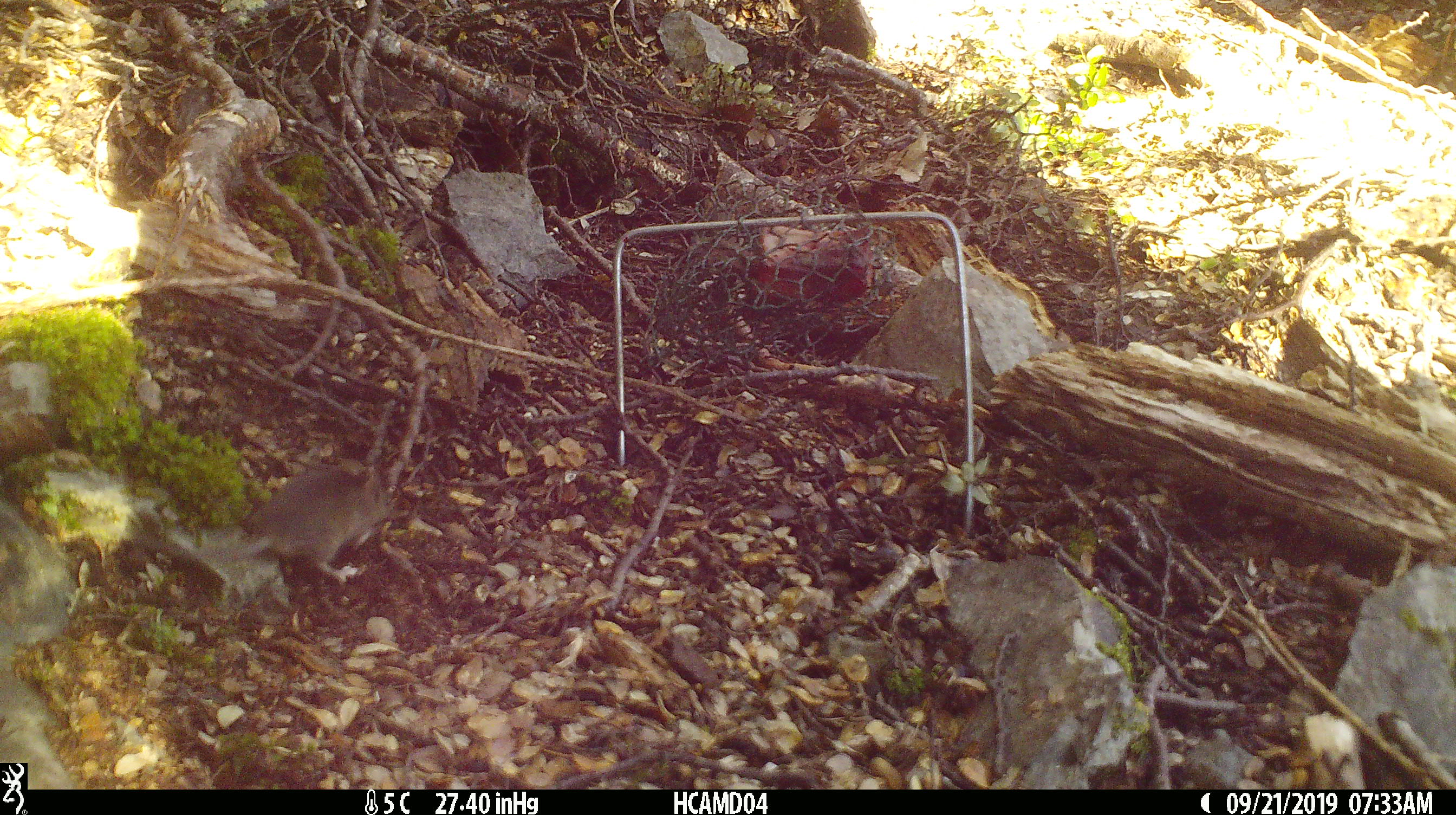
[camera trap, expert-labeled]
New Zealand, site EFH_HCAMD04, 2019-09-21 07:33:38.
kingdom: Animalia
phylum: Chordata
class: Mammalia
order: Rodentia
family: Muridae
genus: Mus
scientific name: Mus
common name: mouse